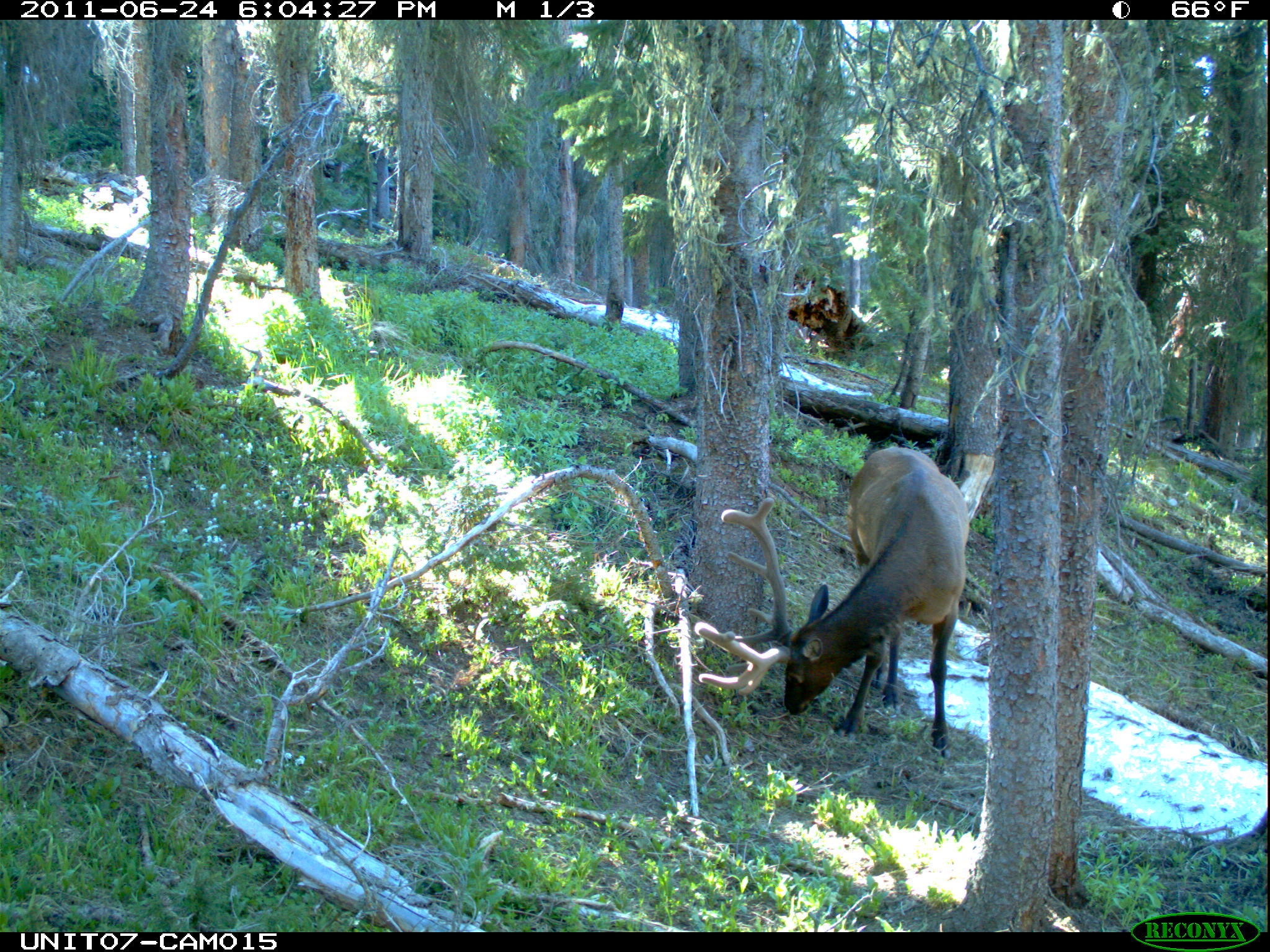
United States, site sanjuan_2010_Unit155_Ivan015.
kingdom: Animalia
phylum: Chordata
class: Mammalia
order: Artiodactyla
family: Cervidae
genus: Cervus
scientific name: Cervus elaphus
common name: red deer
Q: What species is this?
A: Cervus elaphus (red deer).